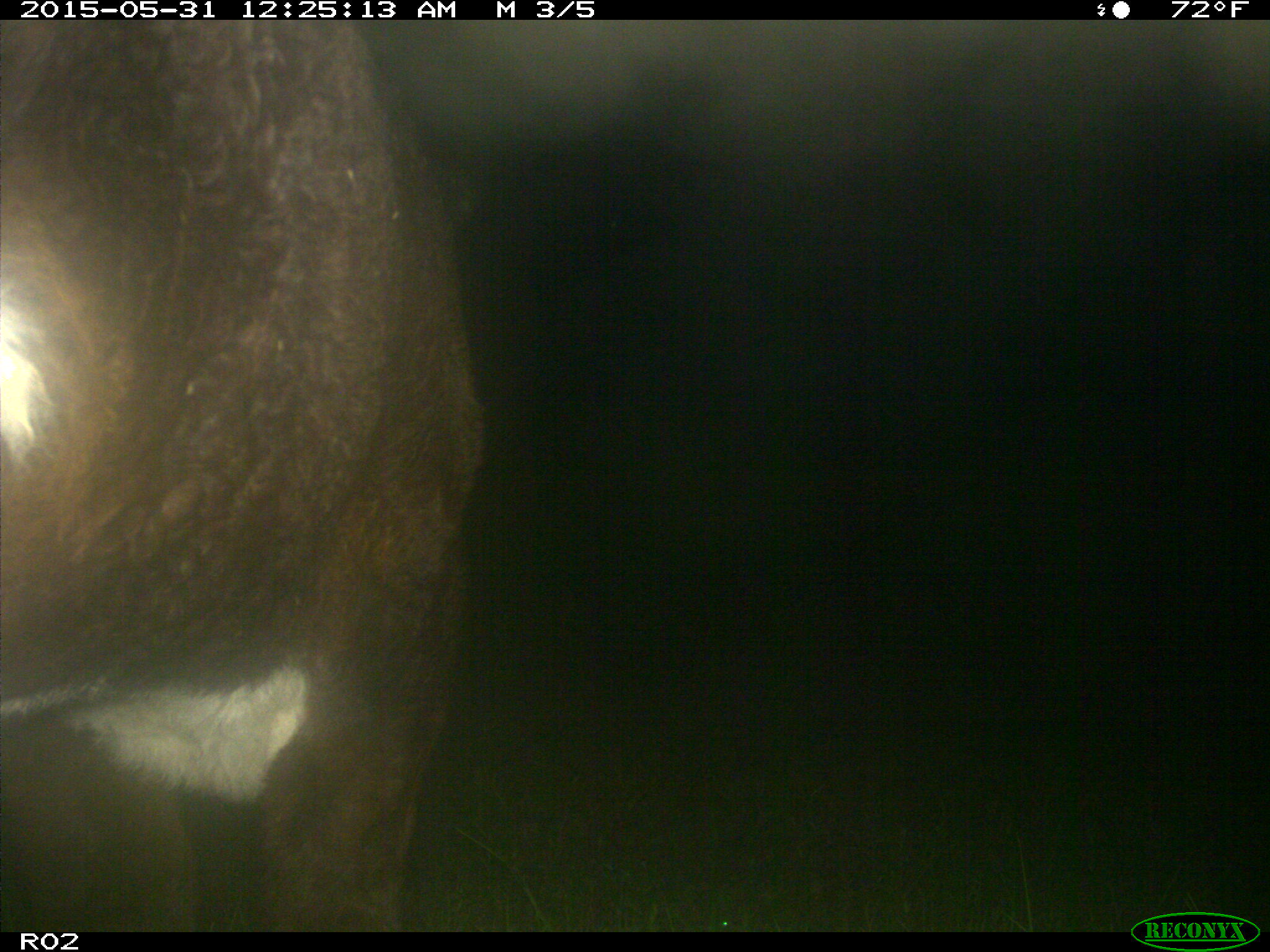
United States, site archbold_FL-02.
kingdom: Animalia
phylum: Chordata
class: Mammalia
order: Artiodactyla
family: Bovidae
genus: Bos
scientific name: Bos taurus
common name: domestic cow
Bos taurus (domestic cow).